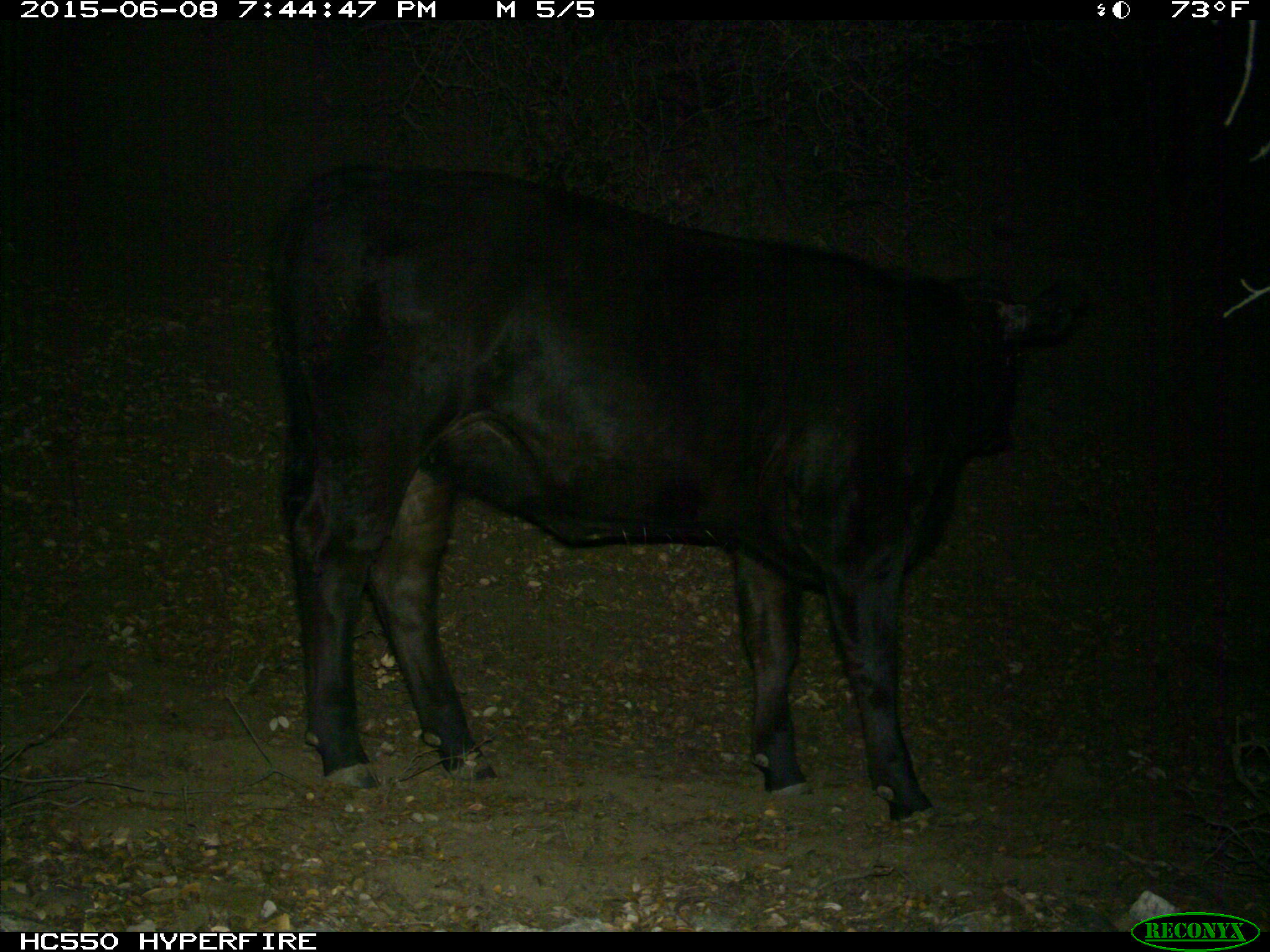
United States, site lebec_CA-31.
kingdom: Animalia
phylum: Chordata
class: Mammalia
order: Artiodactyla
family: Bovidae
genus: Bos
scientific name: Bos taurus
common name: domestic cow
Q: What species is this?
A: Bos taurus (domestic cow).